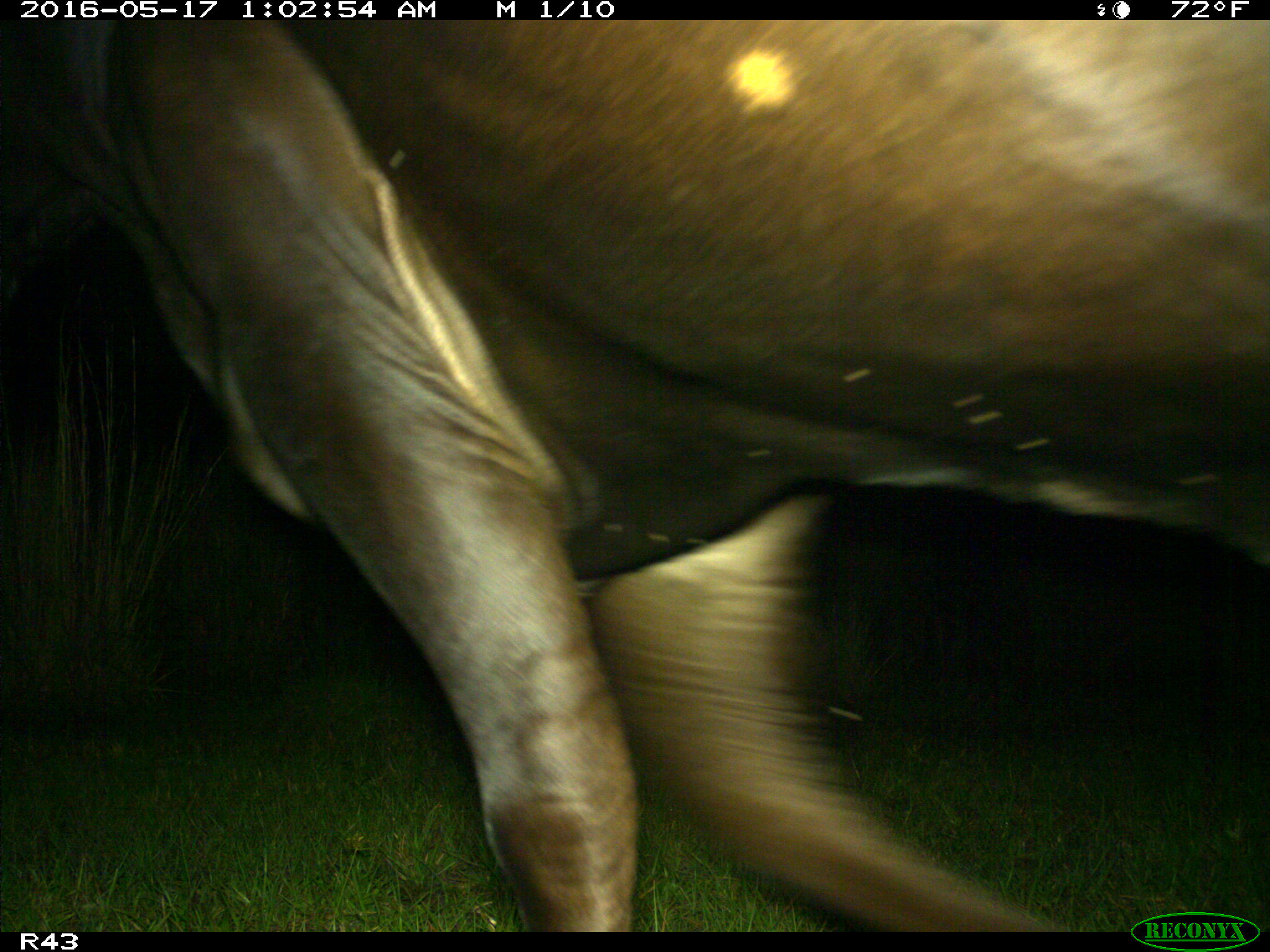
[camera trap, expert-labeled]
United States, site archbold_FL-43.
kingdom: Animalia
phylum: Chordata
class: Mammalia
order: Artiodactyla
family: Bovidae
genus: Bos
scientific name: Bos taurus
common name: domestic cow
Bos taurus (domestic cow).